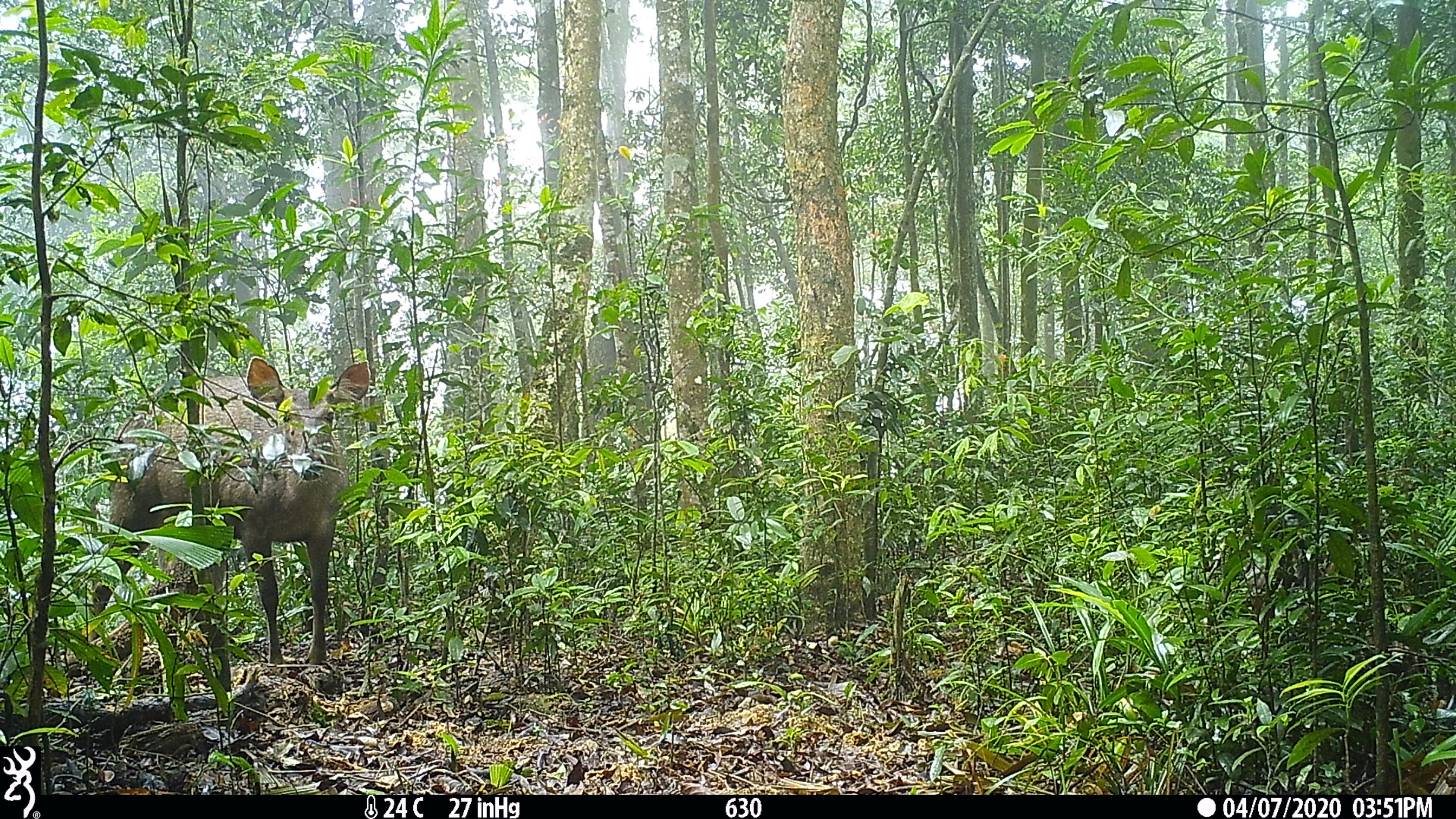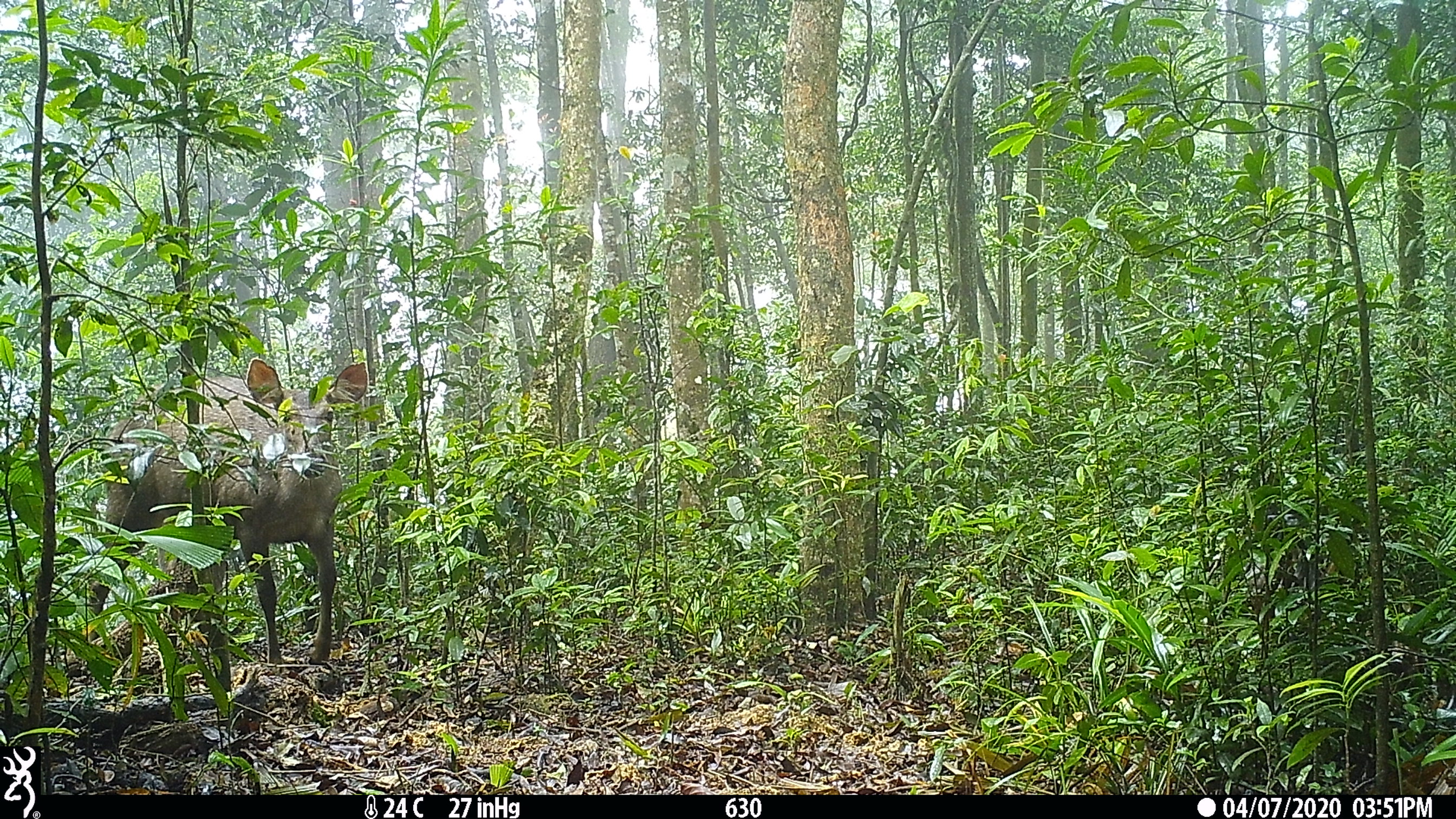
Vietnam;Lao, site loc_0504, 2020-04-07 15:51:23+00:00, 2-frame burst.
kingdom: Animalia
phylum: Chordata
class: Mammalia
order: Artiodactyla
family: Cervidae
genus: Rusa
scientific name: Rusa unicolor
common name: sambar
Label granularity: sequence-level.